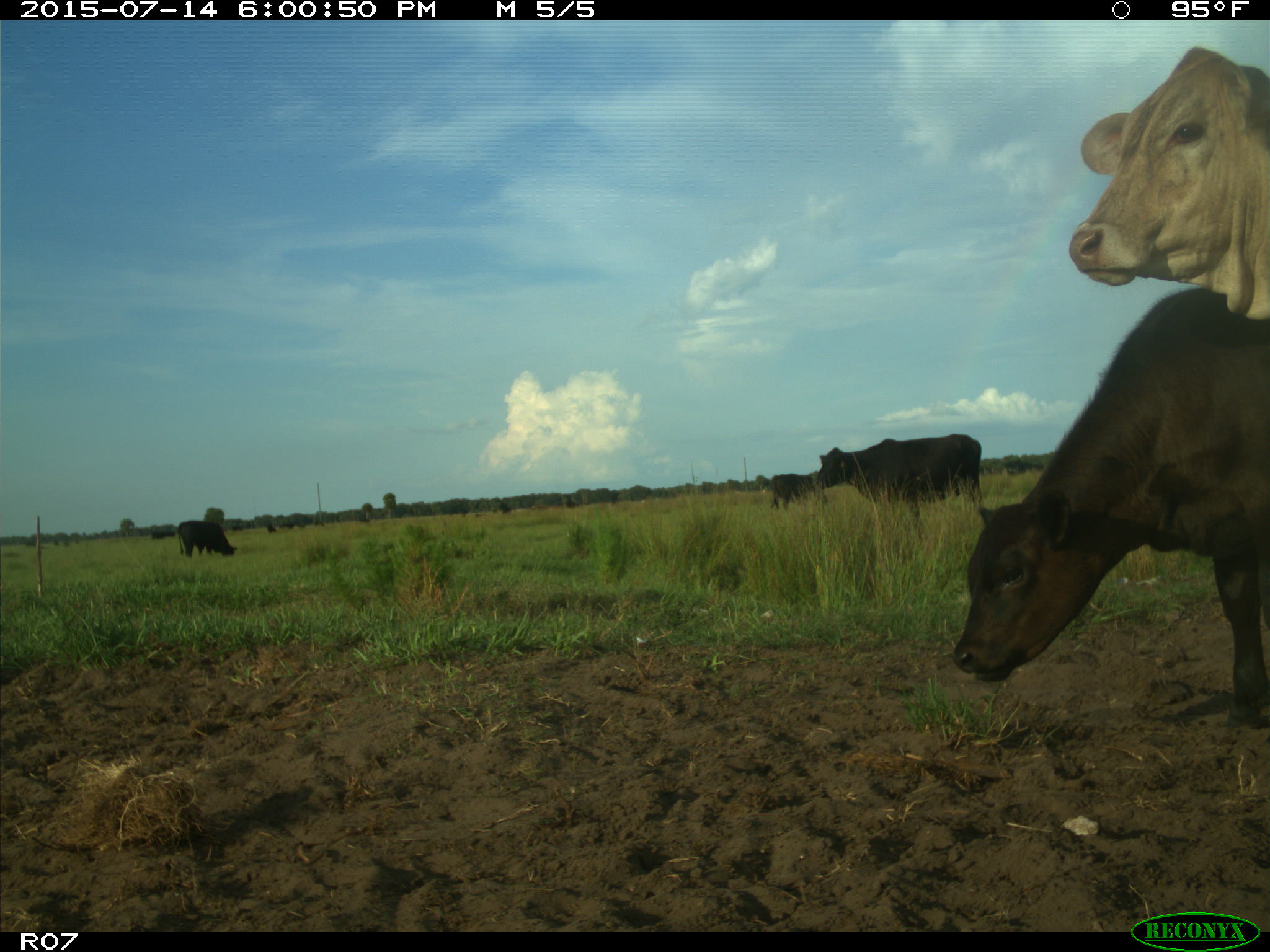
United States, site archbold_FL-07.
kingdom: Animalia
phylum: Chordata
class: Mammalia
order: Artiodactyla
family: Bovidae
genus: Bos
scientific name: Bos taurus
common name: domestic cow